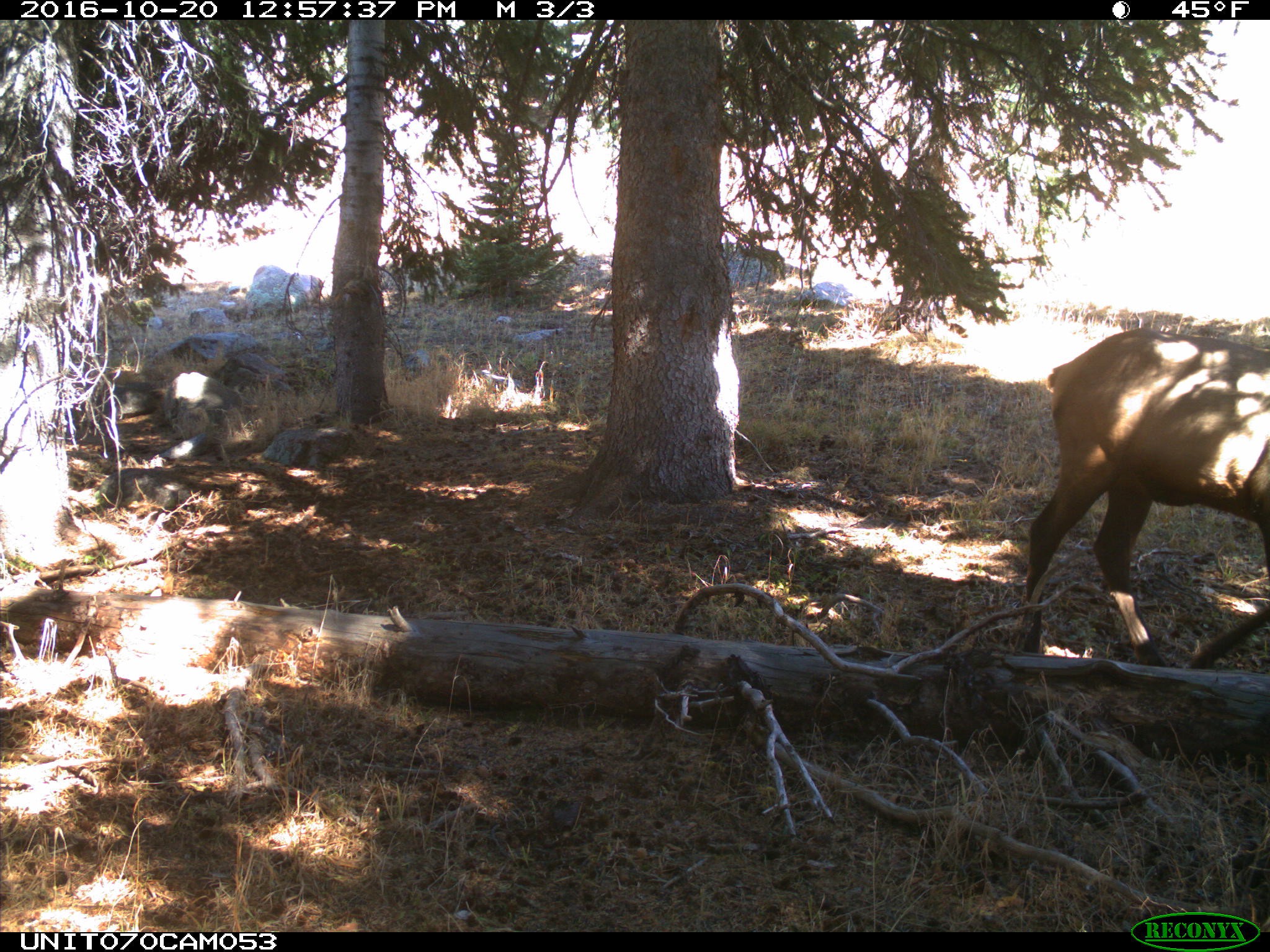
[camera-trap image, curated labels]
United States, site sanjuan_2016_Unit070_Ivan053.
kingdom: Animalia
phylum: Chordata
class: Mammalia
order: Artiodactyla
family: Cervidae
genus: Cervus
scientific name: Cervus elaphus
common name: red deer